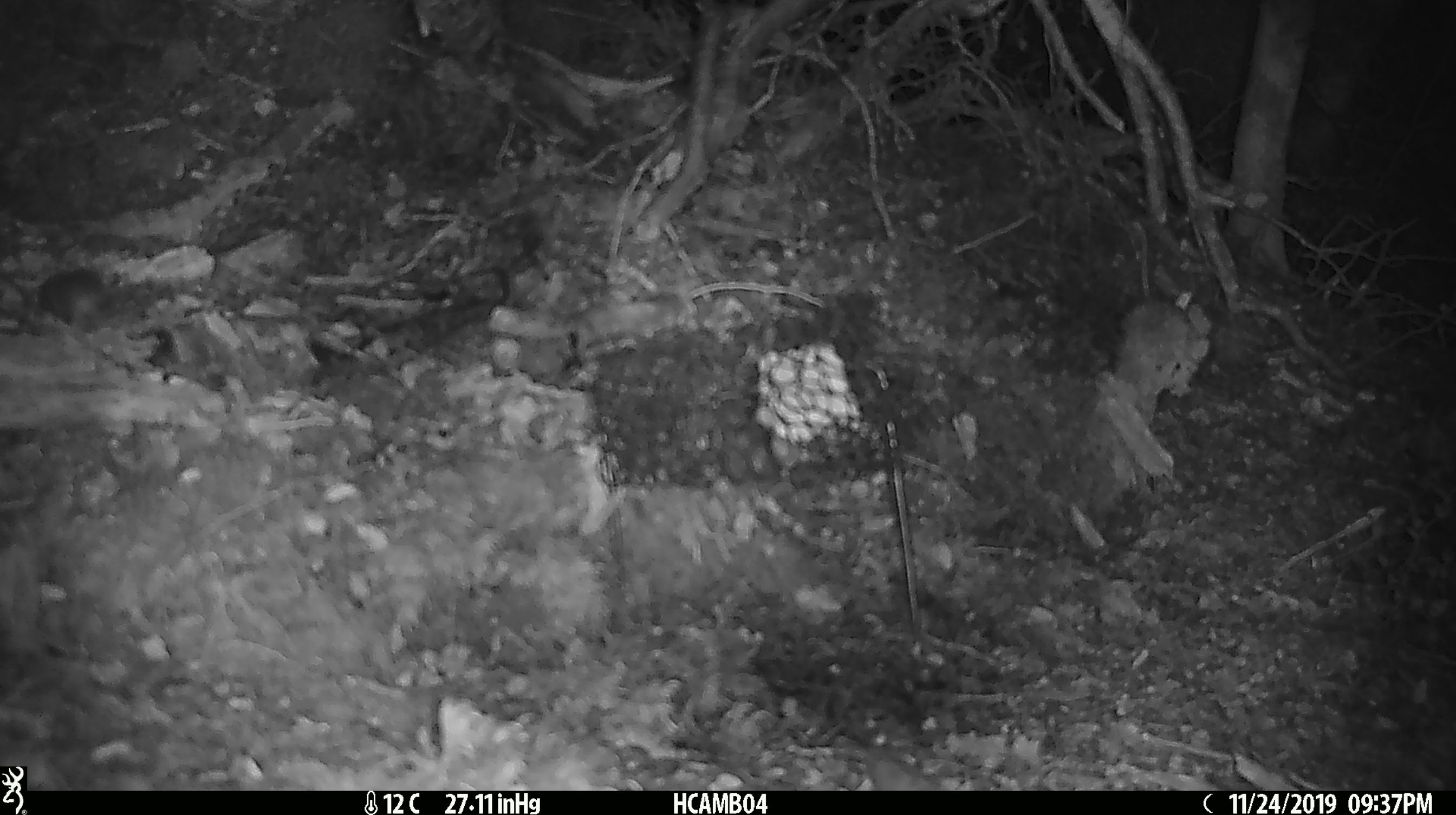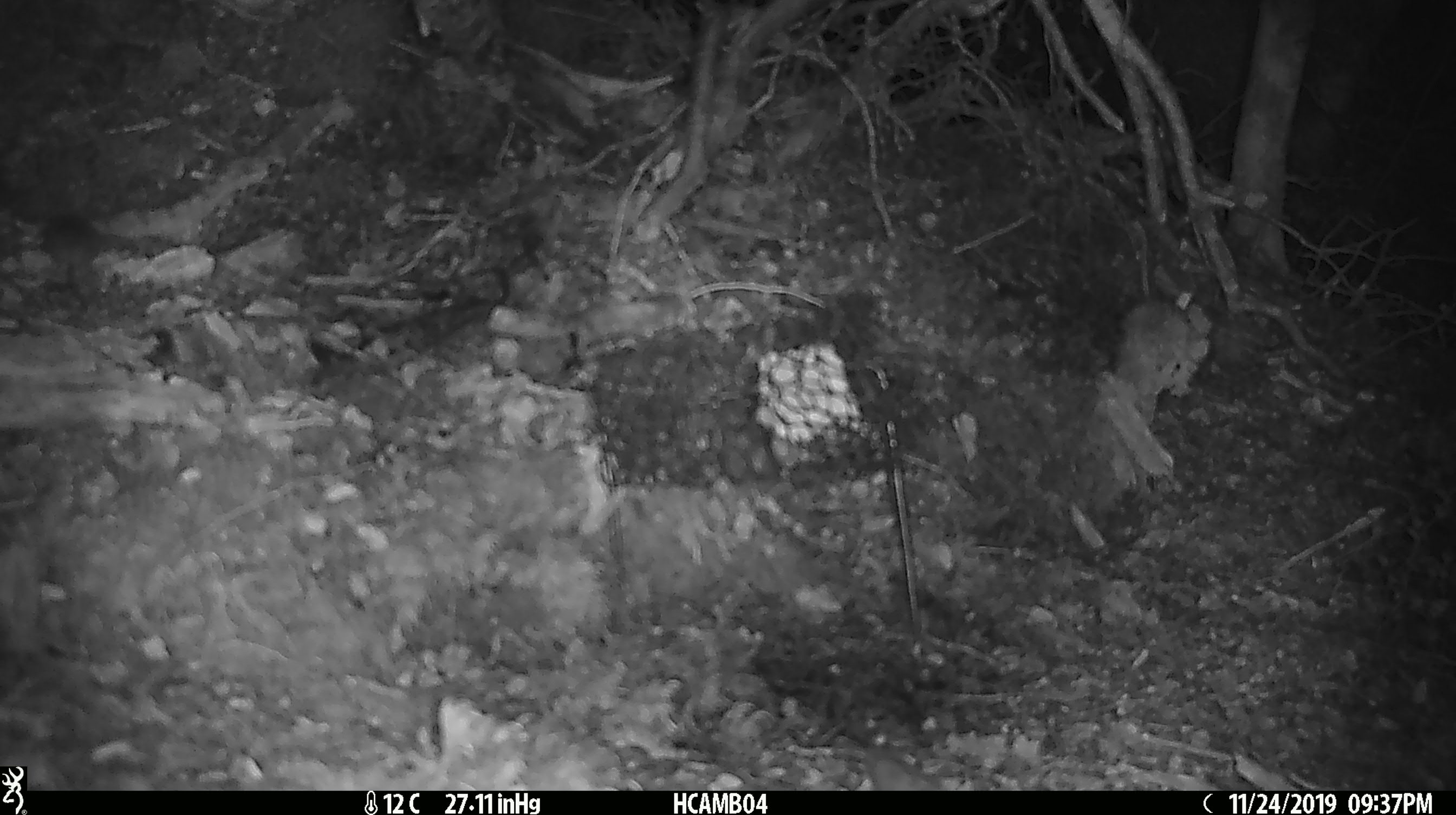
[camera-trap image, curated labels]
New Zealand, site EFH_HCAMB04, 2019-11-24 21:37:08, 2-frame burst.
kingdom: Animalia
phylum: Chordata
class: Mammalia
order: Rodentia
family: Muridae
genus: Mus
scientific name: Mus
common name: mouse